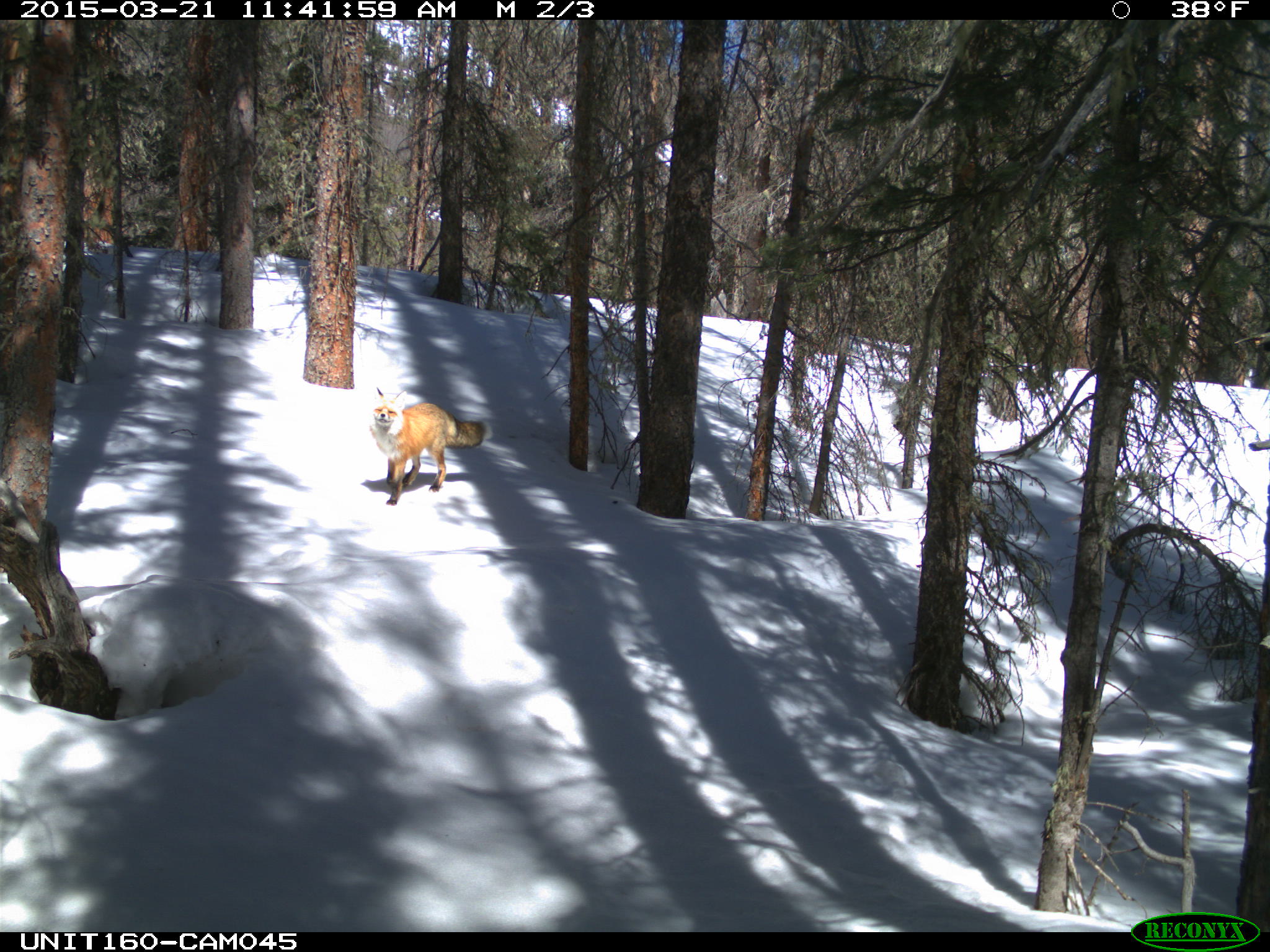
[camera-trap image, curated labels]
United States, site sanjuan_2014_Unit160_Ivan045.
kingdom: Animalia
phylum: Chordata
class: Mammalia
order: Carnivora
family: Canidae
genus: Vulpes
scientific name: Vulpes vulpes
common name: red fox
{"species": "Vulpes vulpes (red fox)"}